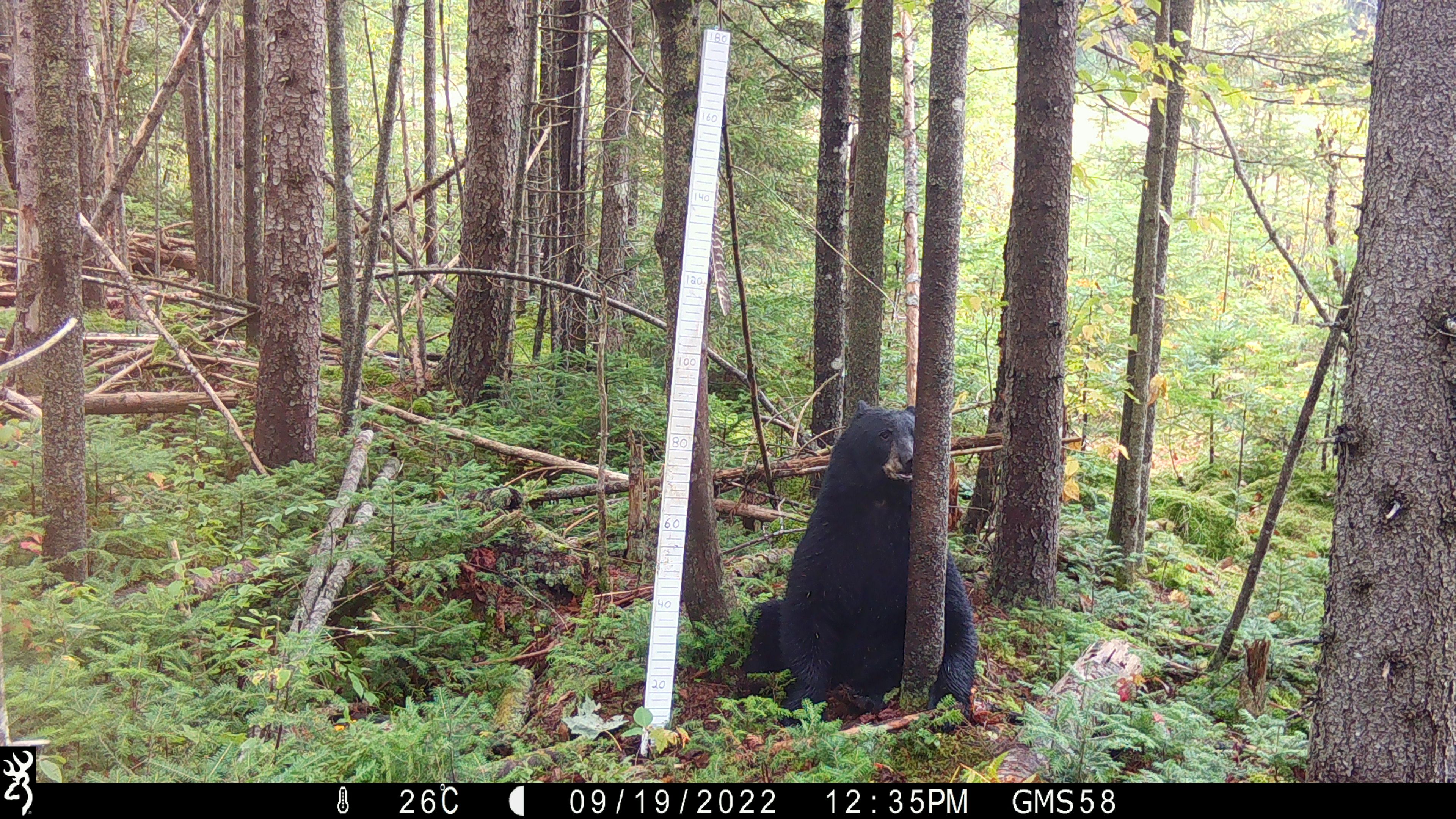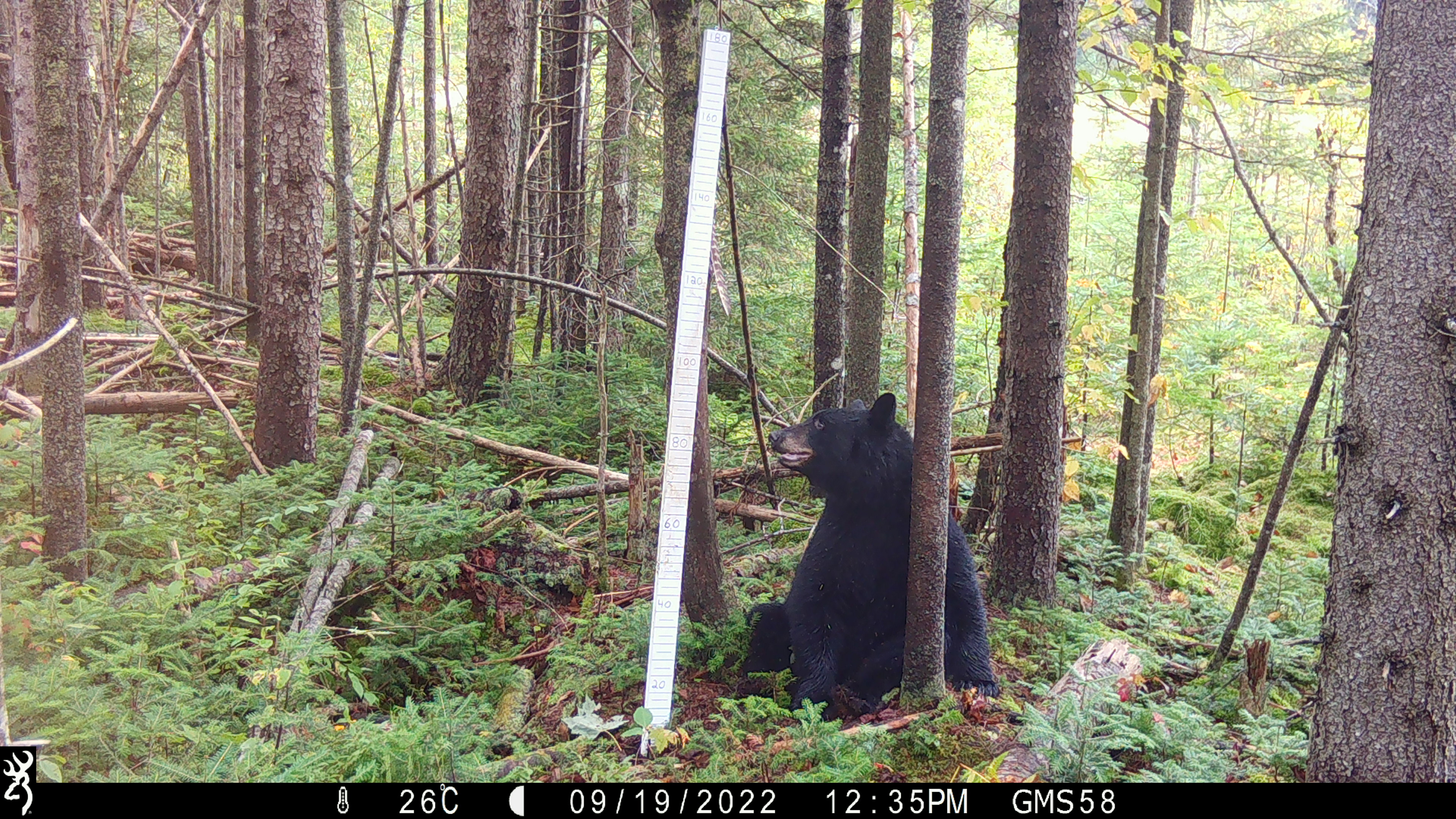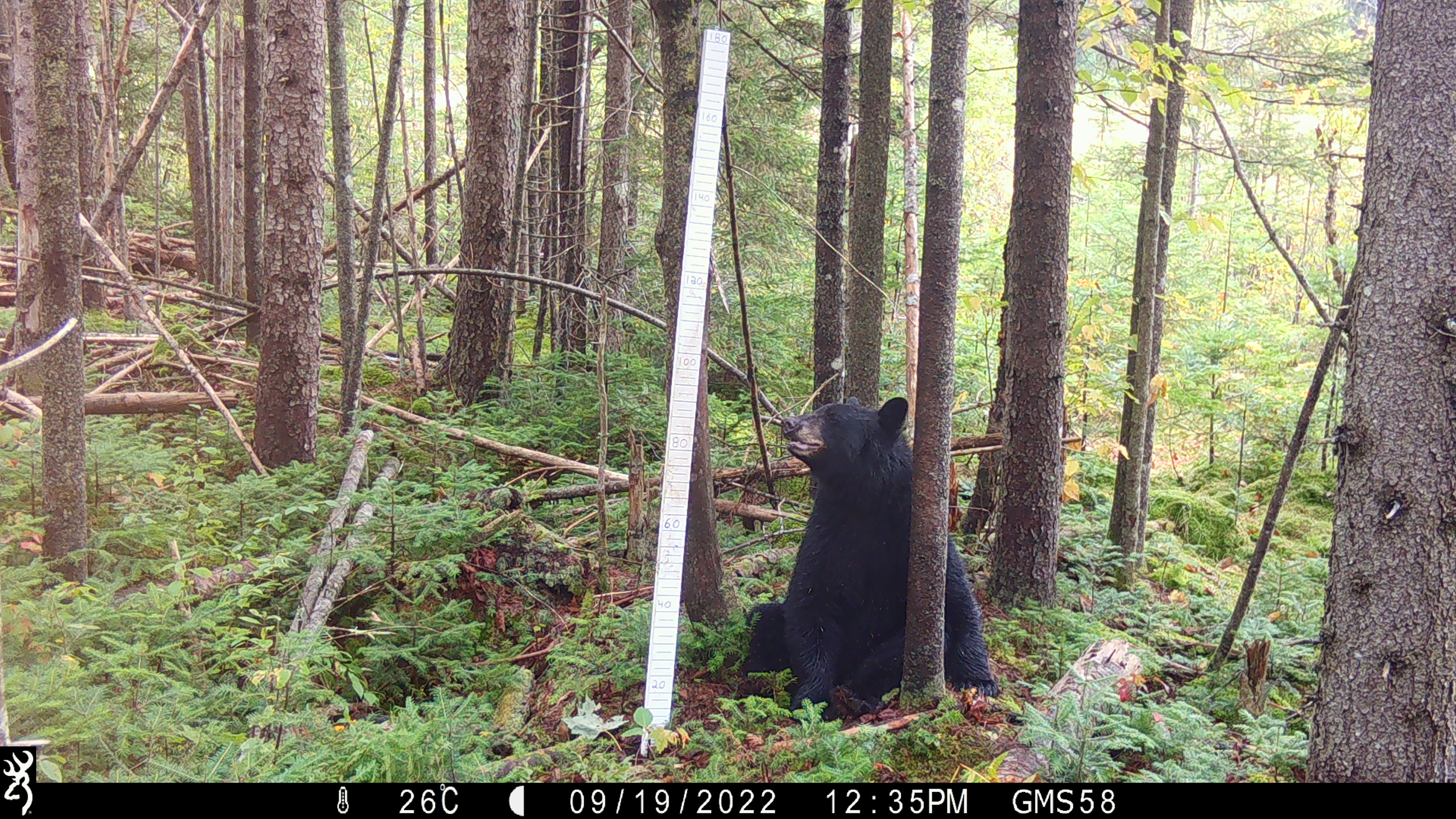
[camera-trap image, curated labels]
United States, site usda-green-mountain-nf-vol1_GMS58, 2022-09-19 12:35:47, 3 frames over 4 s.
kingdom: Animalia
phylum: Chordata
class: Mammalia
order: Carnivora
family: Ursidae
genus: Ursus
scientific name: Ursus americanus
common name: black bear